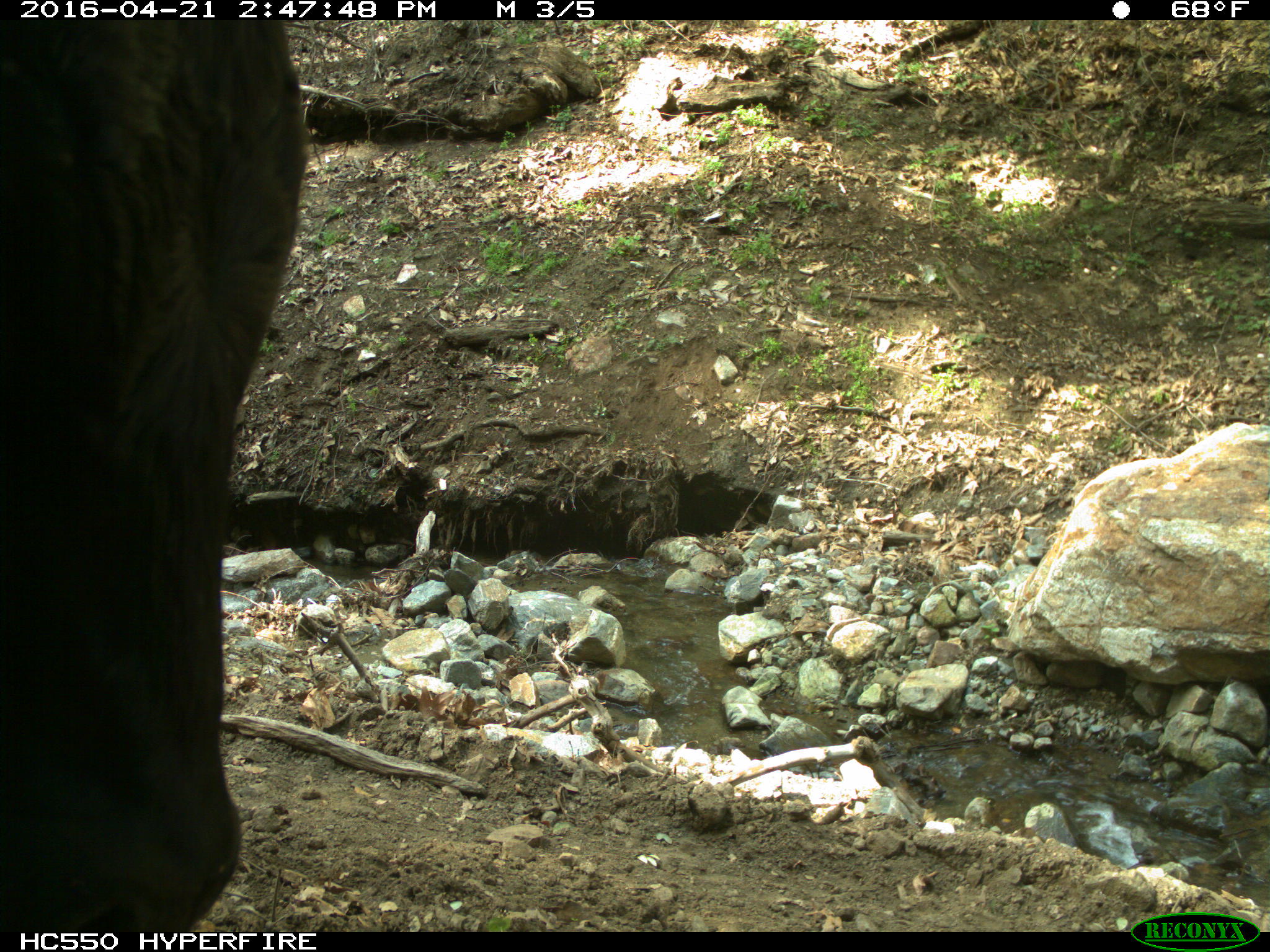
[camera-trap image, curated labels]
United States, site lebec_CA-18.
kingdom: Animalia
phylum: Chordata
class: Mammalia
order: Artiodactyla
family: Bovidae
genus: Bos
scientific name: Bos taurus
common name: domestic cow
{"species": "Bos taurus (domestic cow)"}